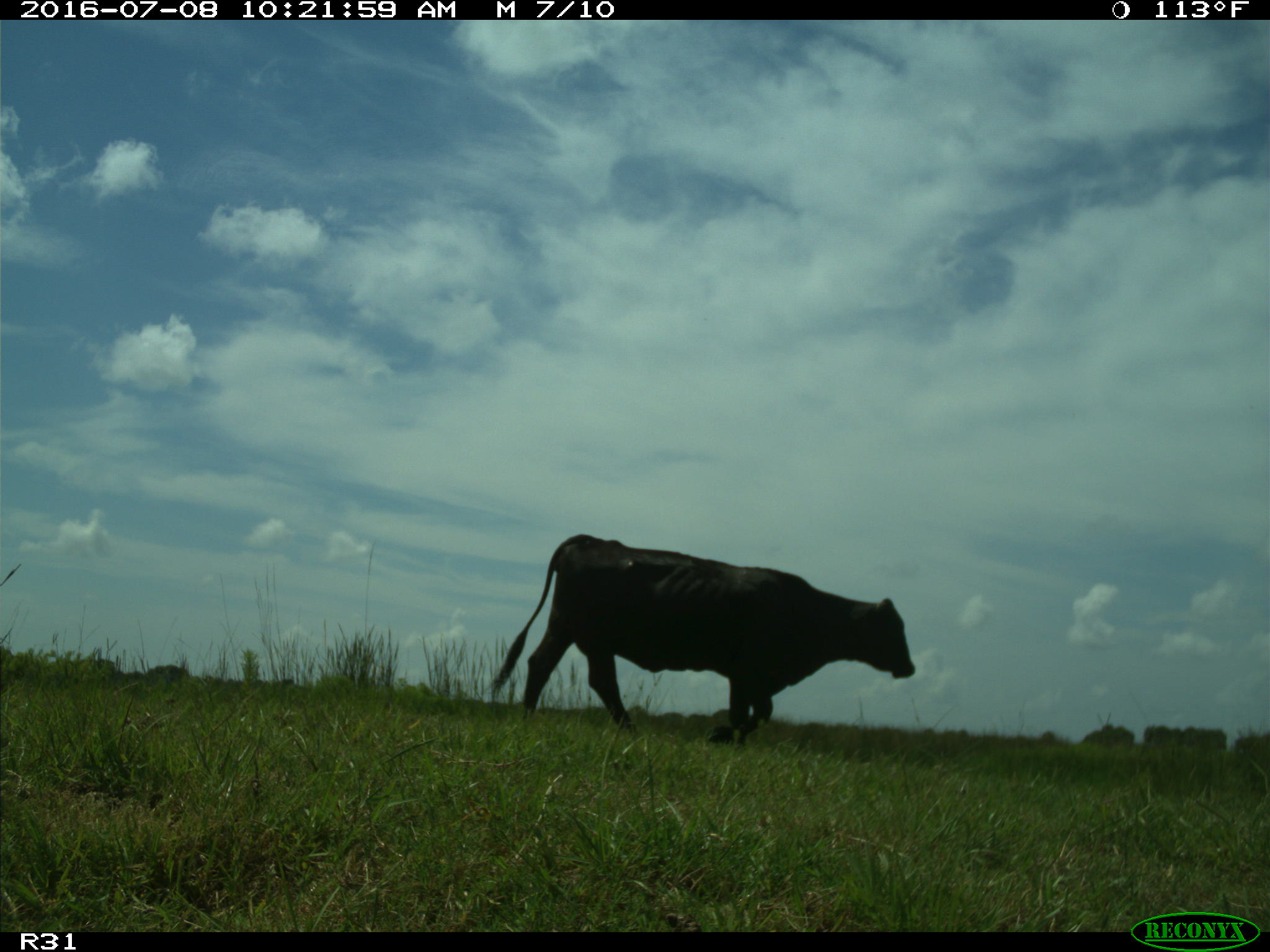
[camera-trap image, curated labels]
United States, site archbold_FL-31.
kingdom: Animalia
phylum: Chordata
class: Mammalia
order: Artiodactyla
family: Bovidae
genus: Bos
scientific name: Bos taurus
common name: domestic cow